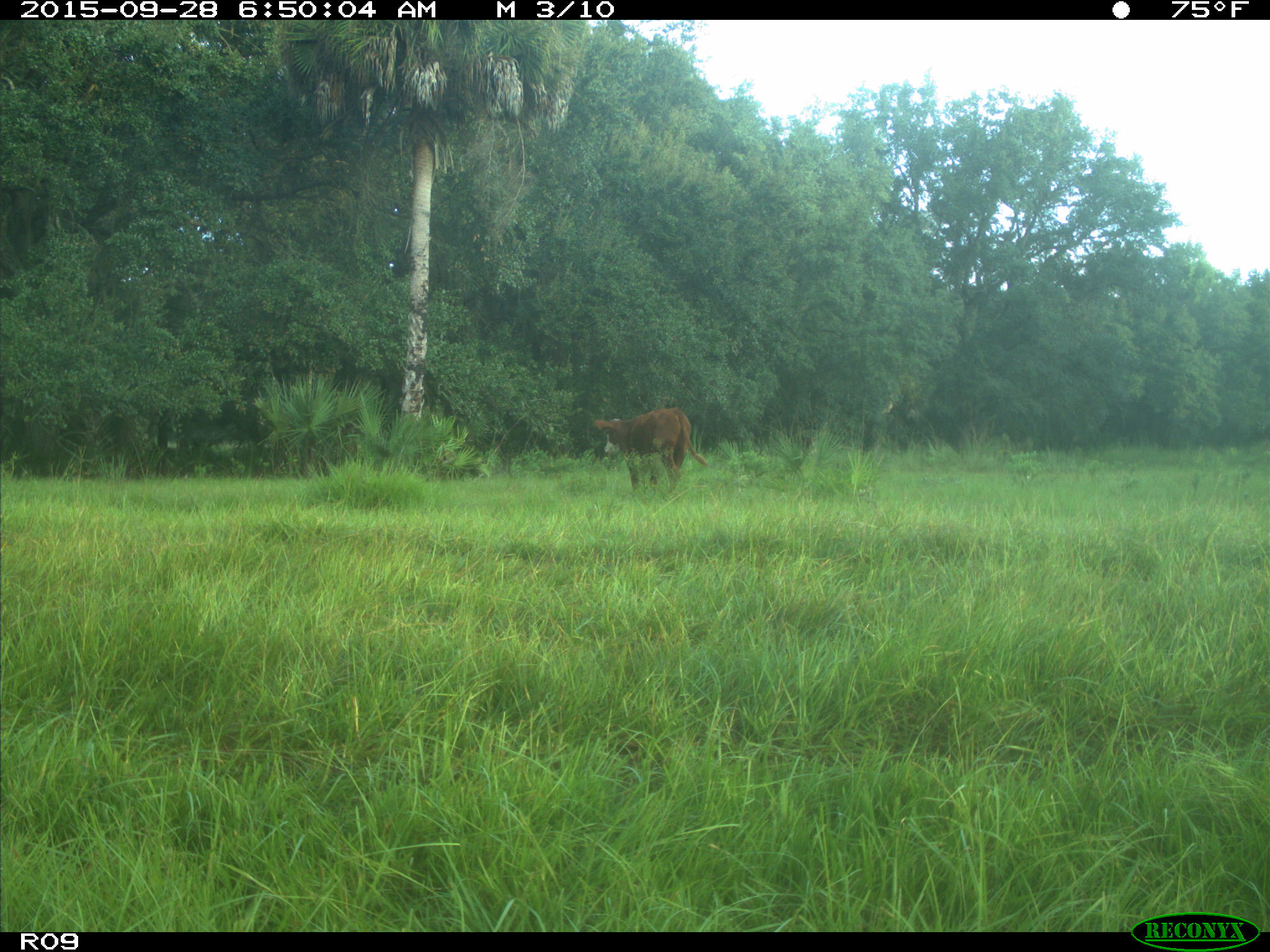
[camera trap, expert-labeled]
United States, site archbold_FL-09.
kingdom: Animalia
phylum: Chordata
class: Mammalia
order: Artiodactyla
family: Bovidae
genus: Bos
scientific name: Bos taurus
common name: domestic cow